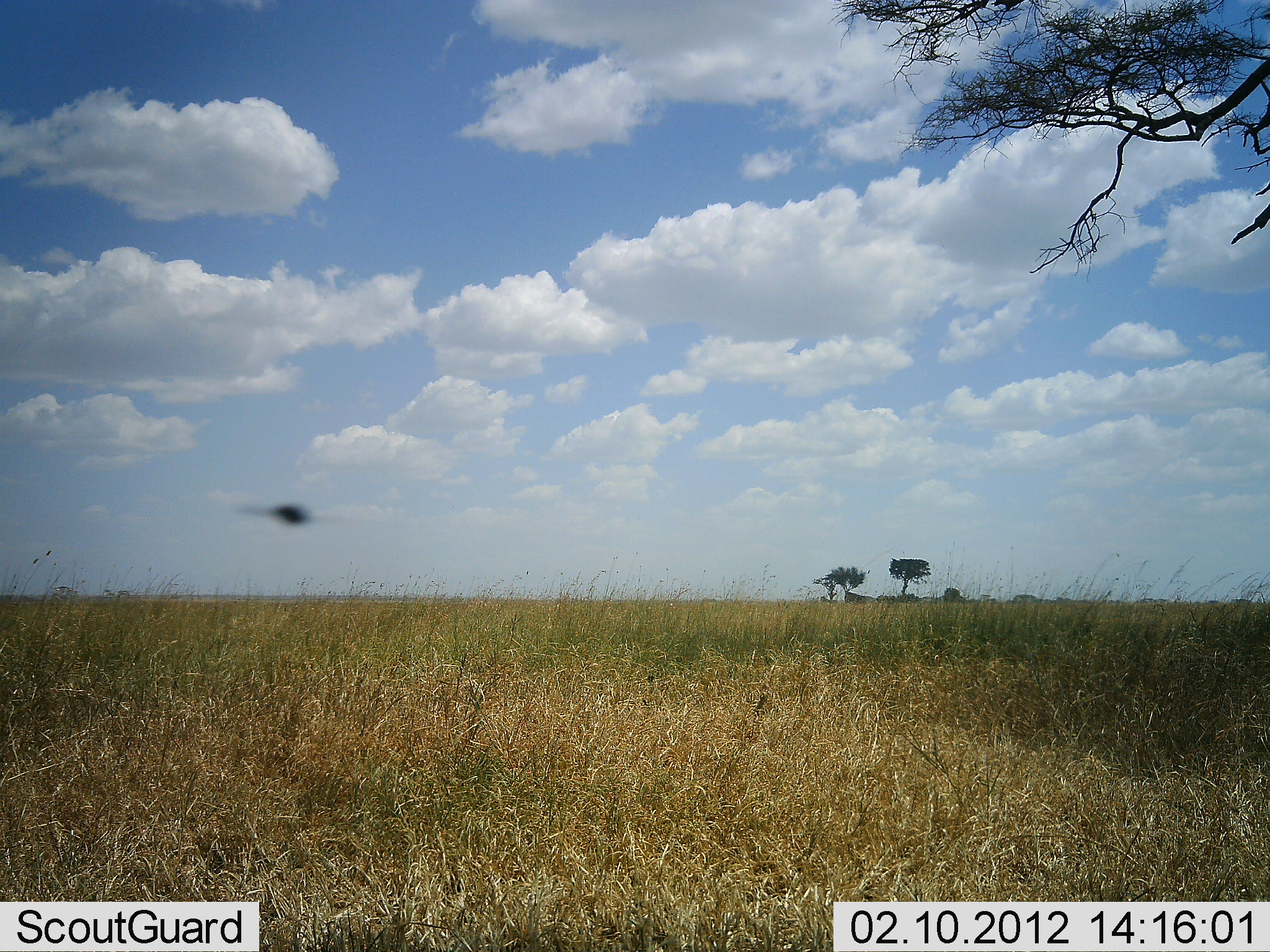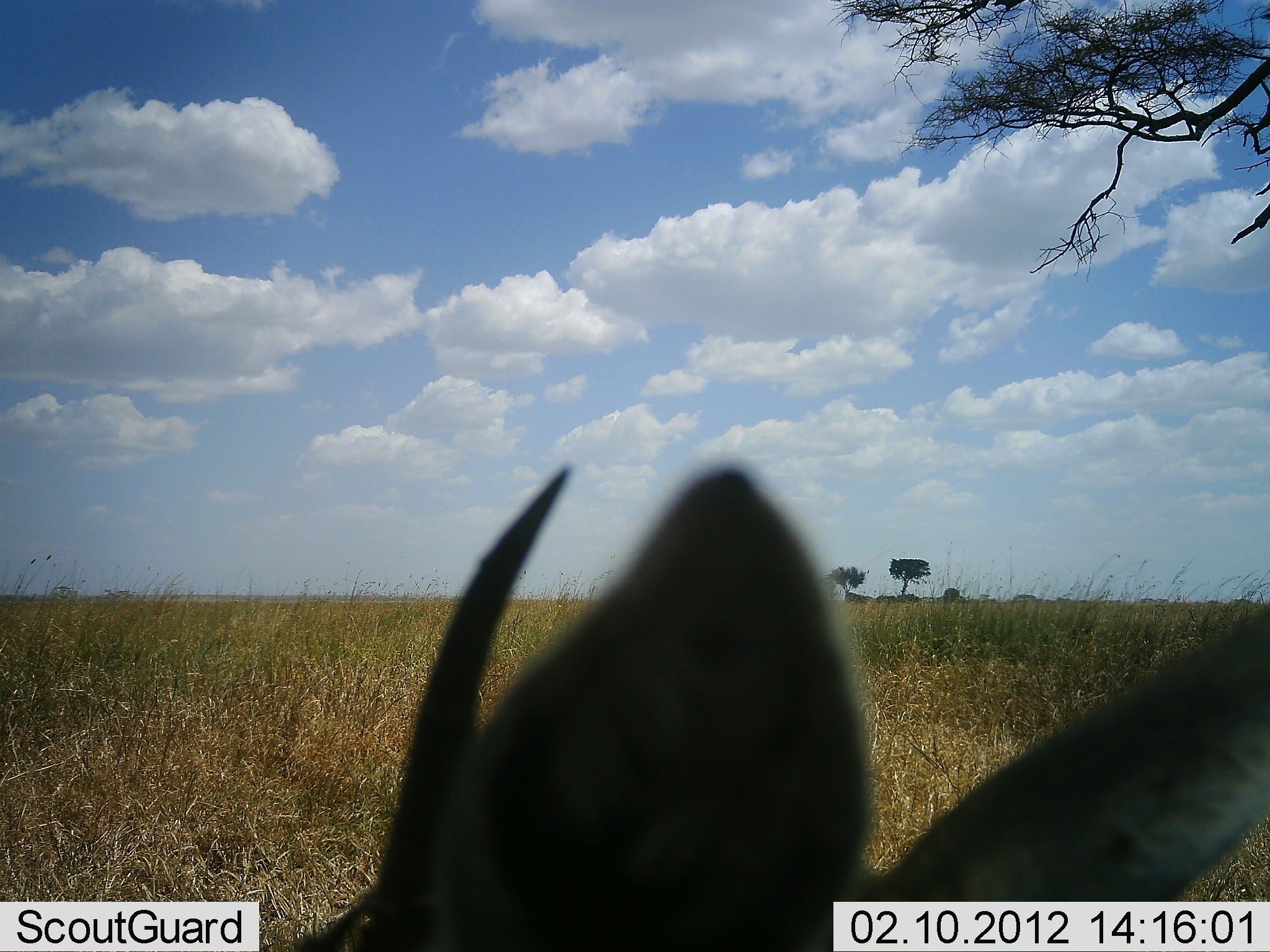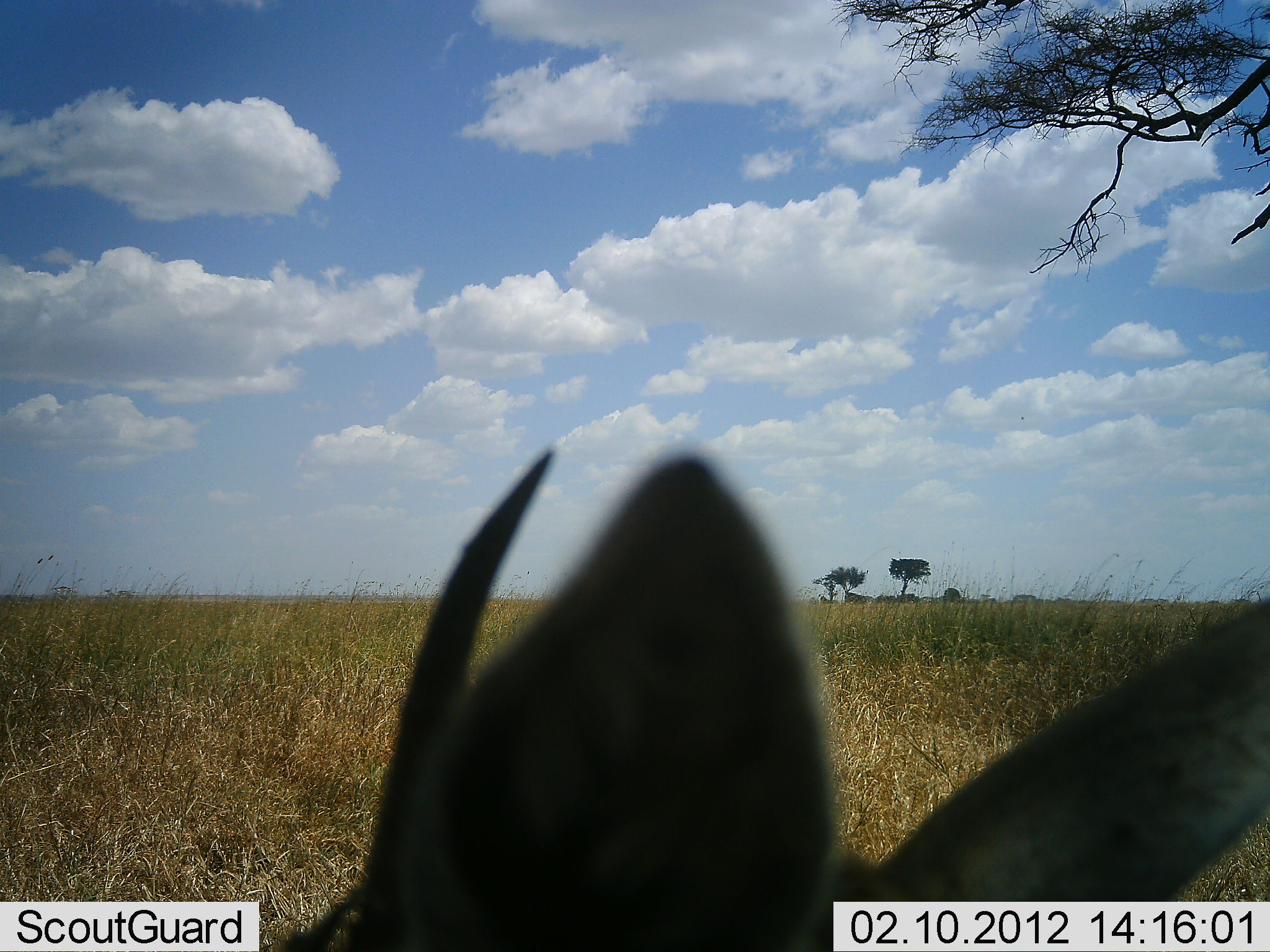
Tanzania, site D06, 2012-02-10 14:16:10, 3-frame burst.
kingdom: Animalia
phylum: Chordata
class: Mammalia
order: Artiodactyla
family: Bovidae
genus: Eudorcas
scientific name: Eudorcas thomsonii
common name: thomson's gazelle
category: gazellethomsons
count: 1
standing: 50%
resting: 30%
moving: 10%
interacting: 0%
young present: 0%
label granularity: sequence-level